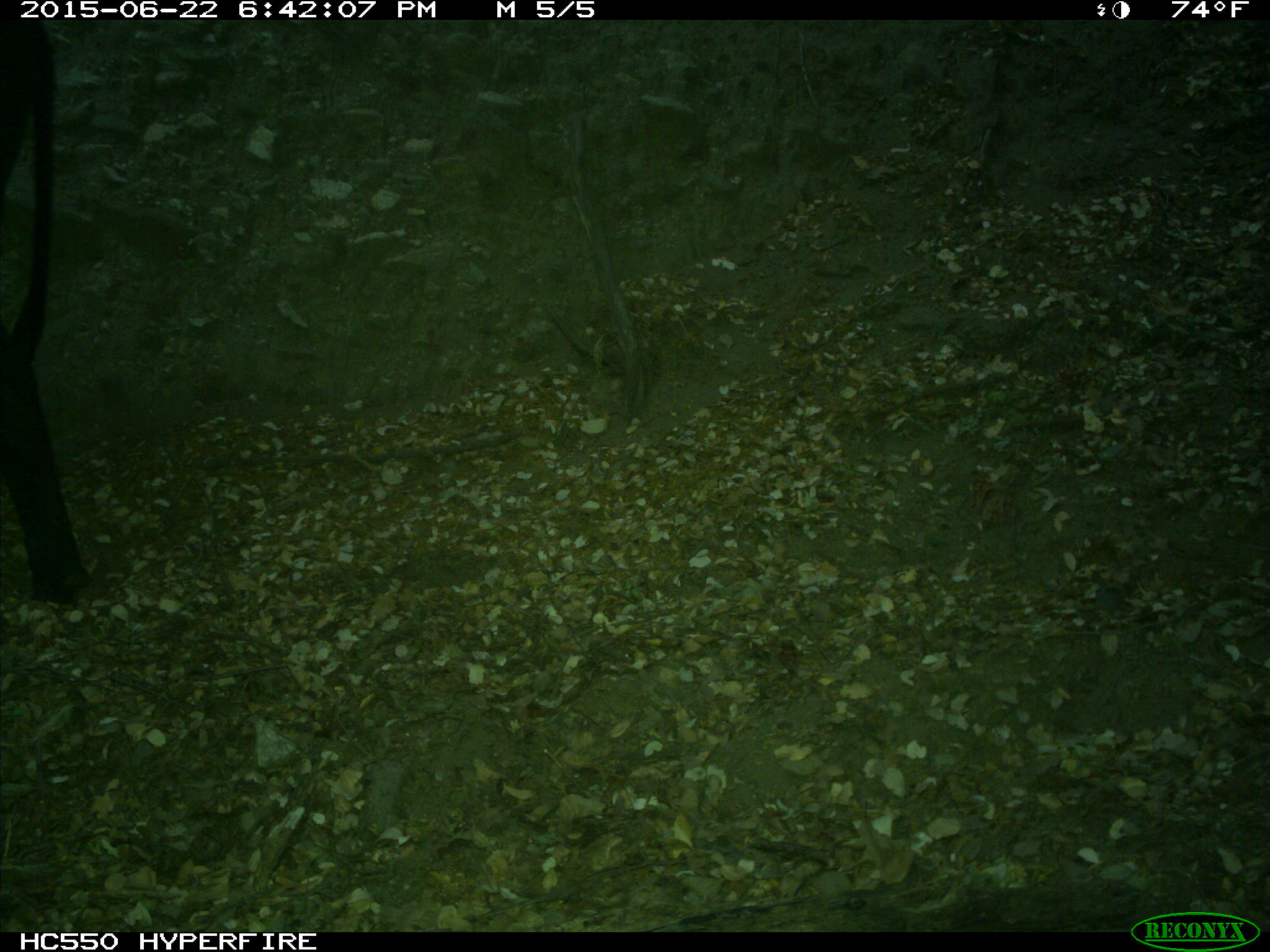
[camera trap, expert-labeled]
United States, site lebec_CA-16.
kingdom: Animalia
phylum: Chordata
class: Mammalia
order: Artiodactyla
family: Bovidae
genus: Bos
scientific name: Bos taurus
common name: domestic cow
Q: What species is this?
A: Bos taurus (domestic cow).